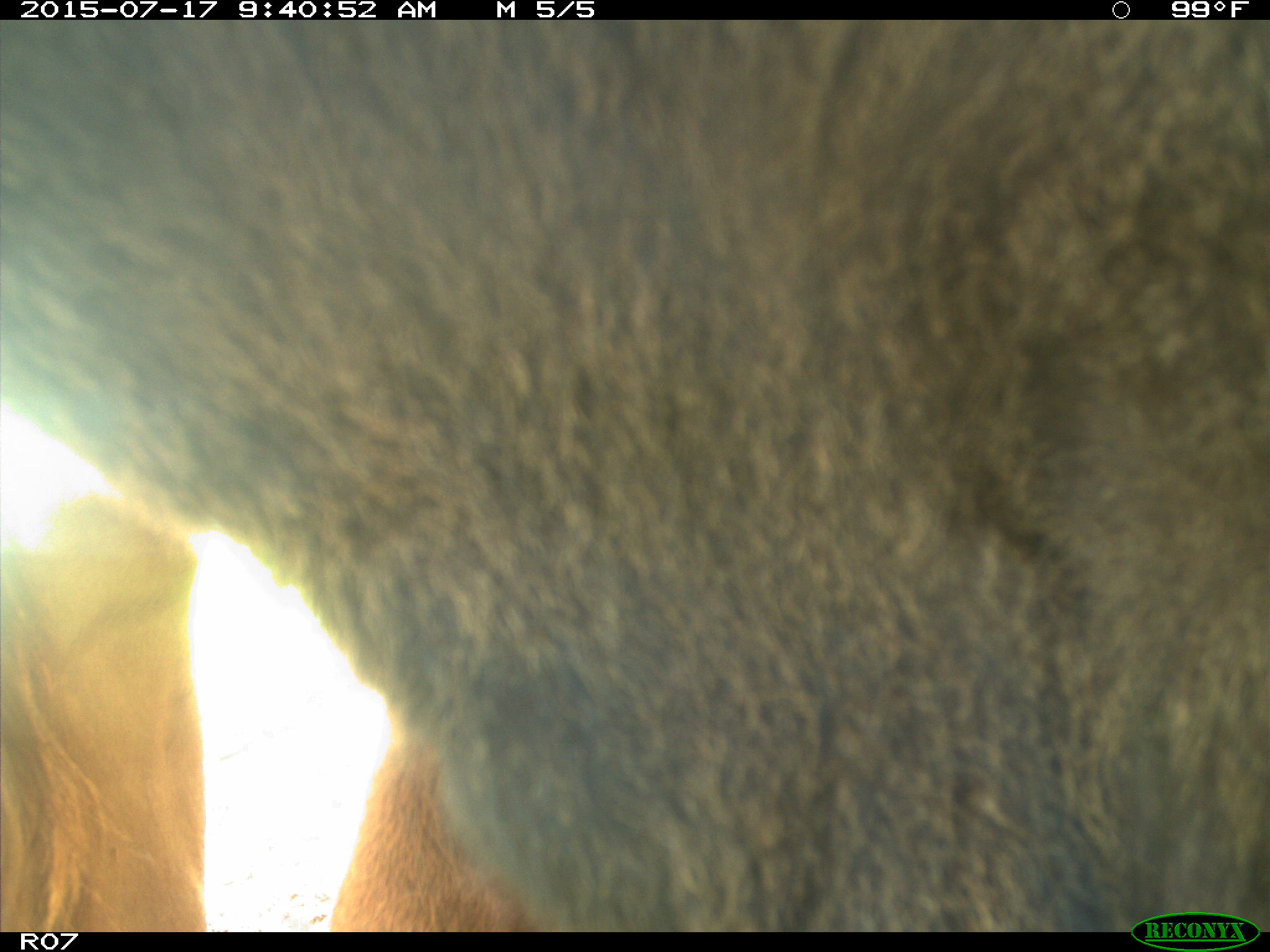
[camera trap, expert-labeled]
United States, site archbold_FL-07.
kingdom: Animalia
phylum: Chordata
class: Mammalia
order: Artiodactyla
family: Bovidae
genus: Bos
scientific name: Bos taurus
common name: domestic cow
Bos taurus (domestic cow).